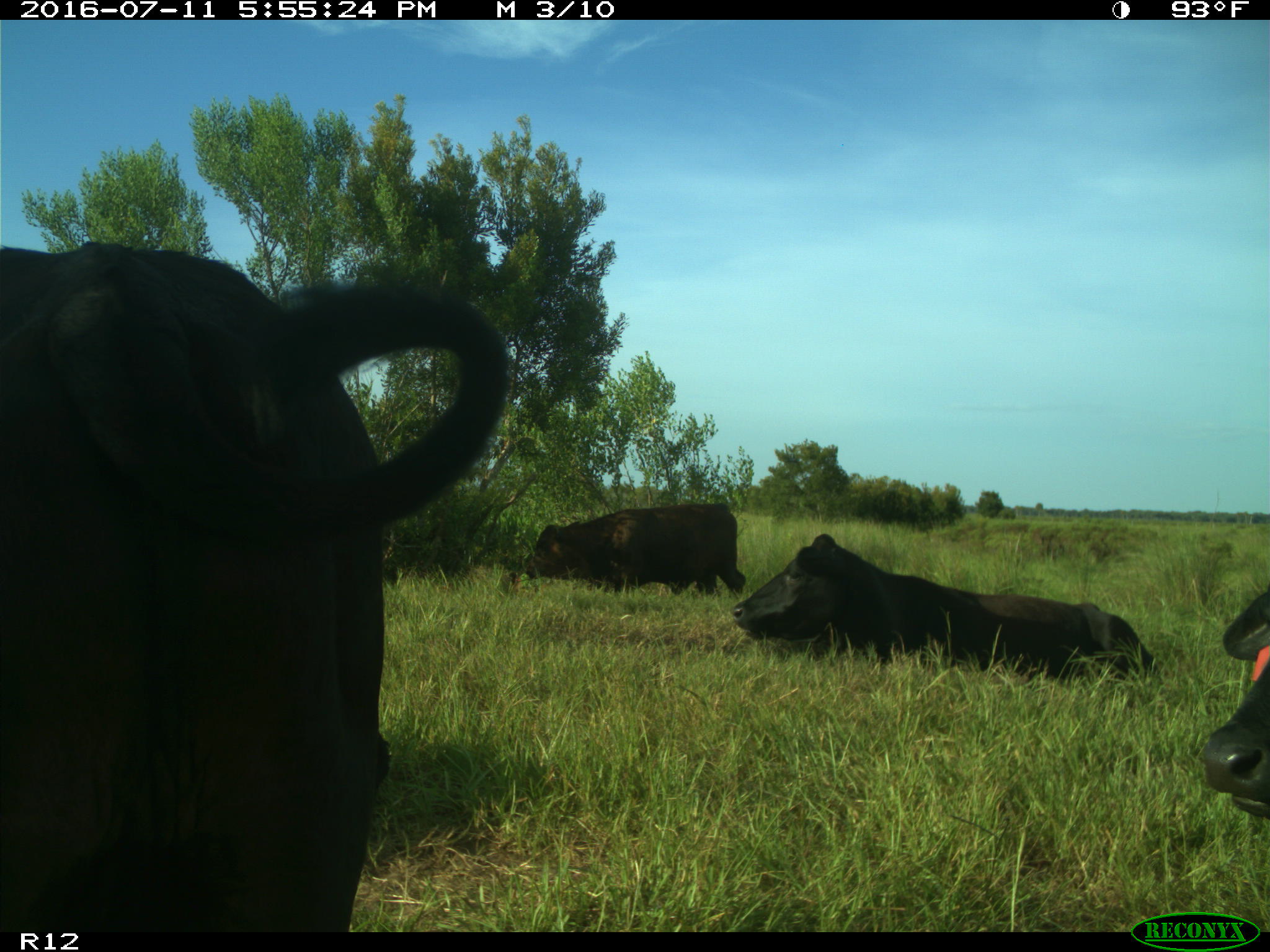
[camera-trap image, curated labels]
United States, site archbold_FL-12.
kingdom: Animalia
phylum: Chordata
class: Mammalia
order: Artiodactyla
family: Bovidae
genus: Bos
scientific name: Bos taurus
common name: domestic cow